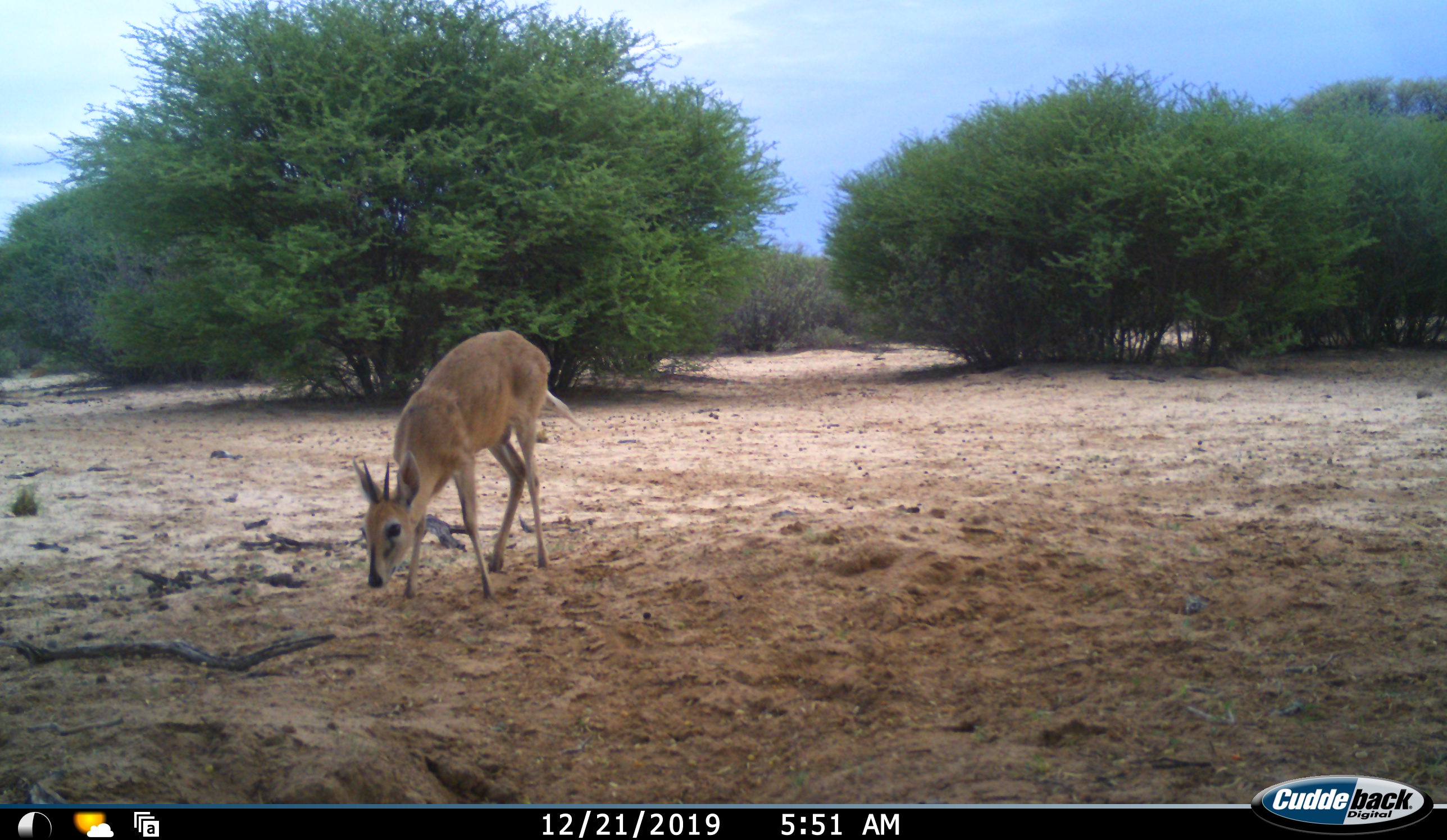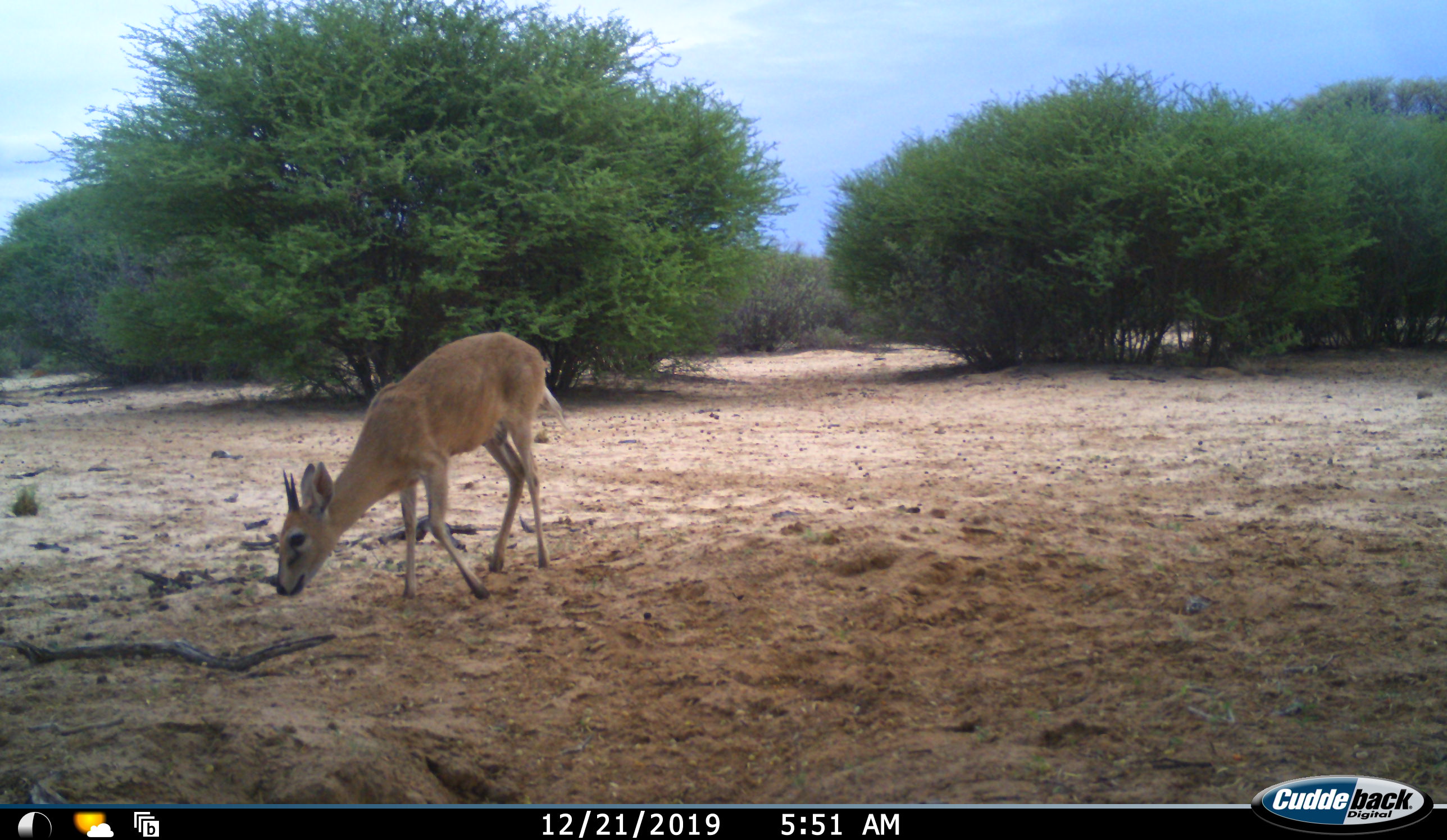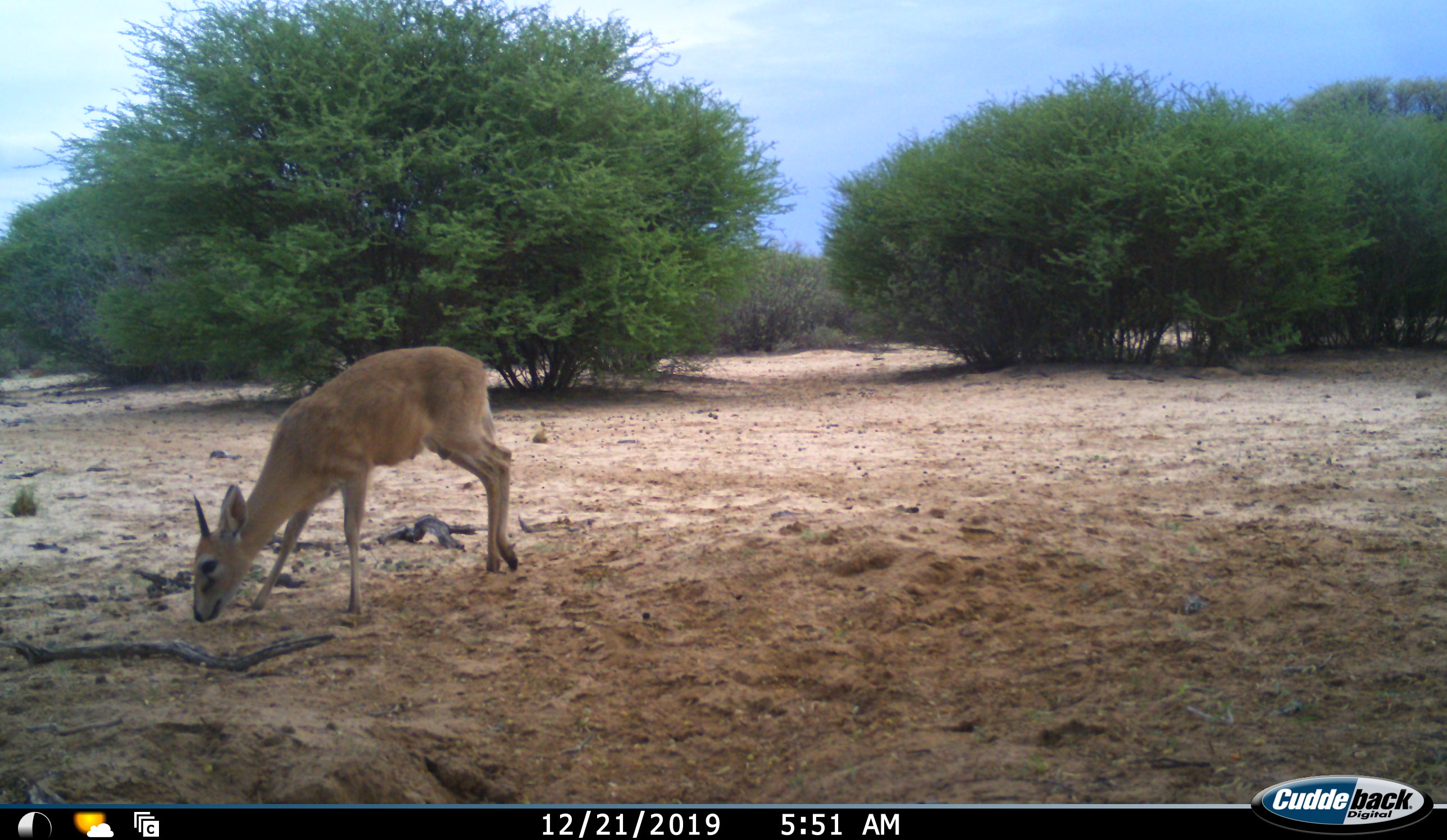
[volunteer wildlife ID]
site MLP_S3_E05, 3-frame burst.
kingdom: Animalia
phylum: Chordata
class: Mammalia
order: Artiodactyla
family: Bovidae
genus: Sylvicapra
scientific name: Sylvicapra grimmia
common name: common duiker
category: duikercommongrey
Duikercommongrey (common duiker) (Sylvicapra grimmia), count 1. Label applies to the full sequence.